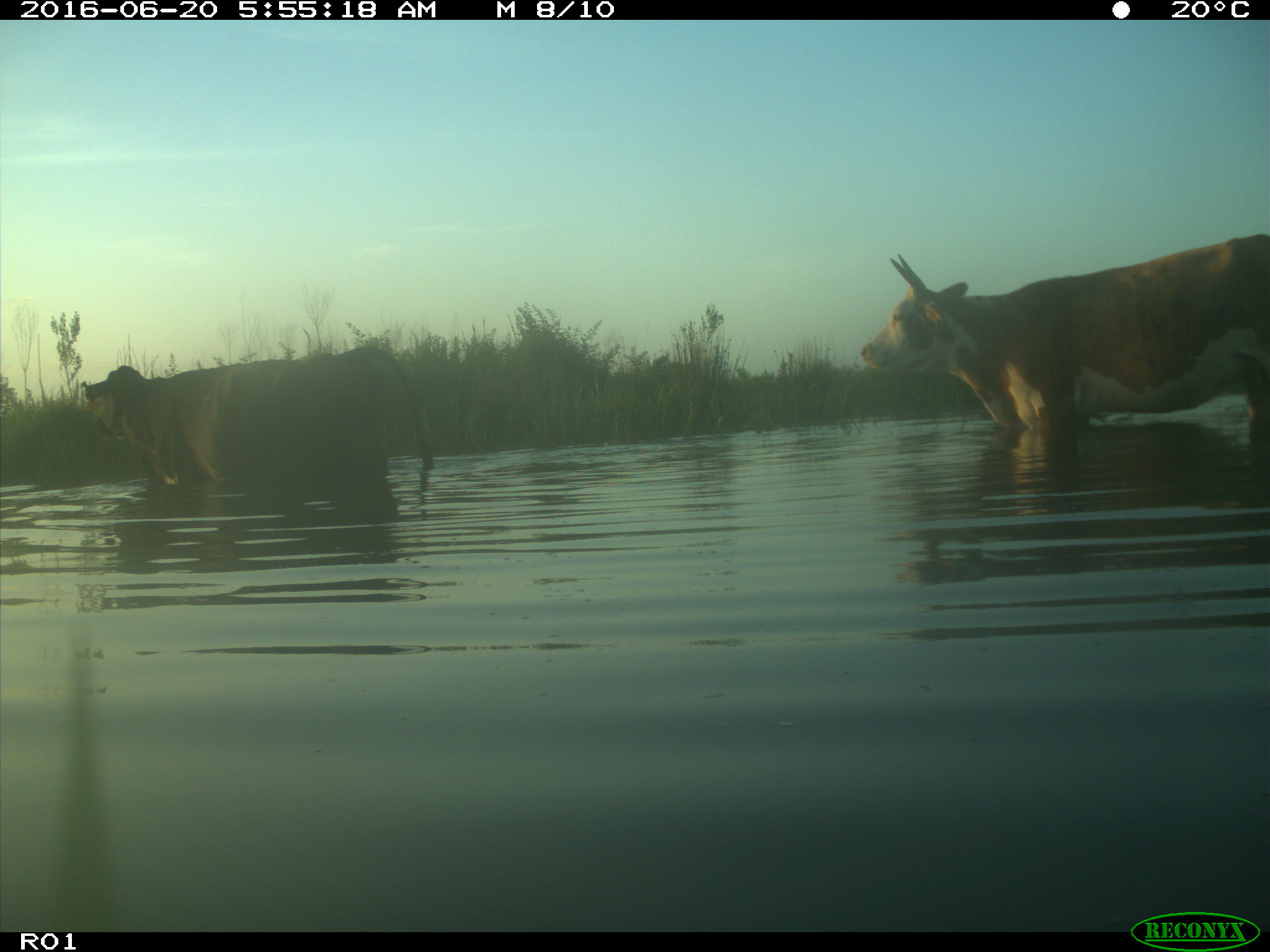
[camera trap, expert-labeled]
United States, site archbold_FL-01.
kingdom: Animalia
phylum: Chordata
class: Mammalia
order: Artiodactyla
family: Bovidae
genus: Bos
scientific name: Bos taurus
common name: domestic cow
Bos taurus (domestic cow).